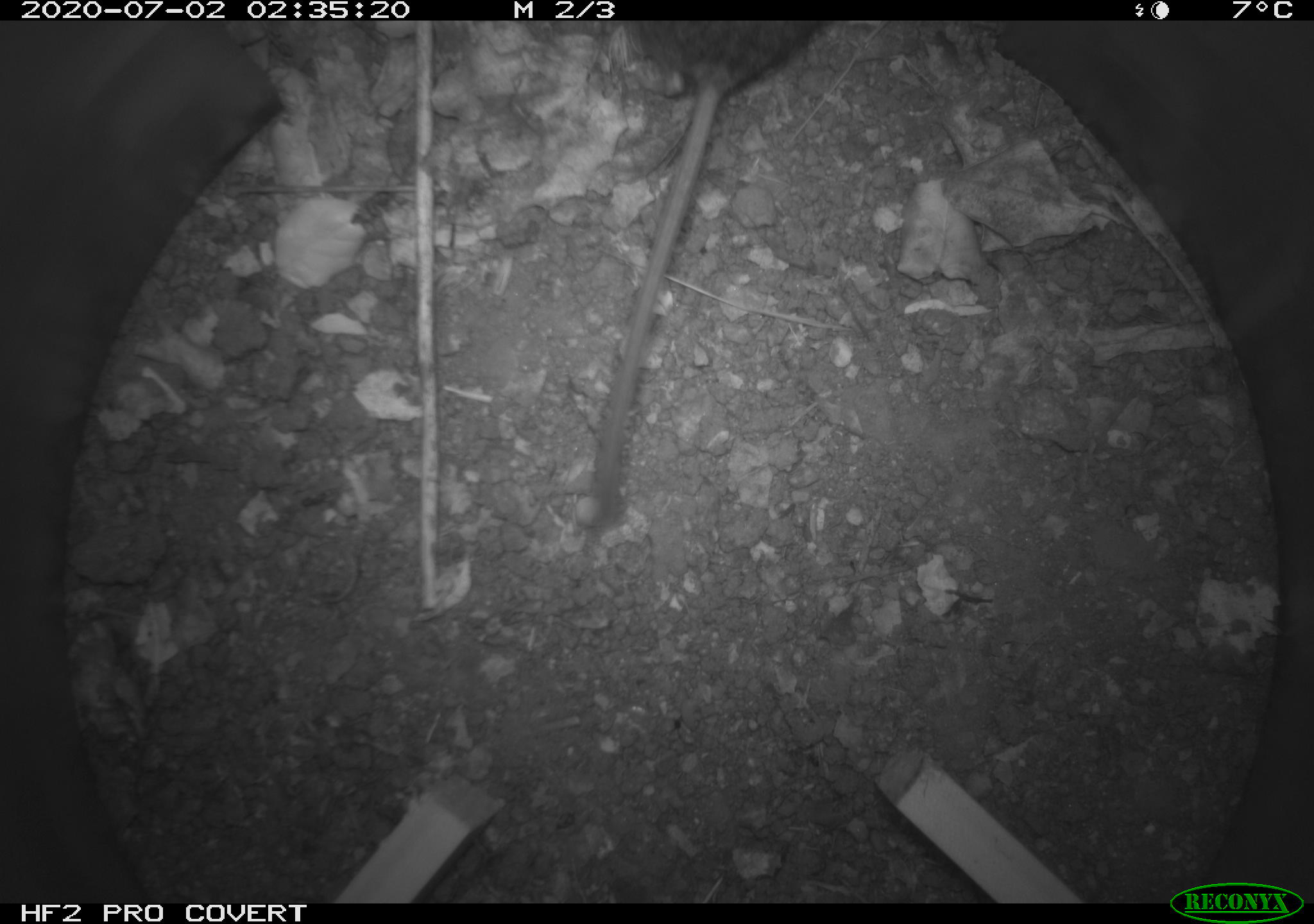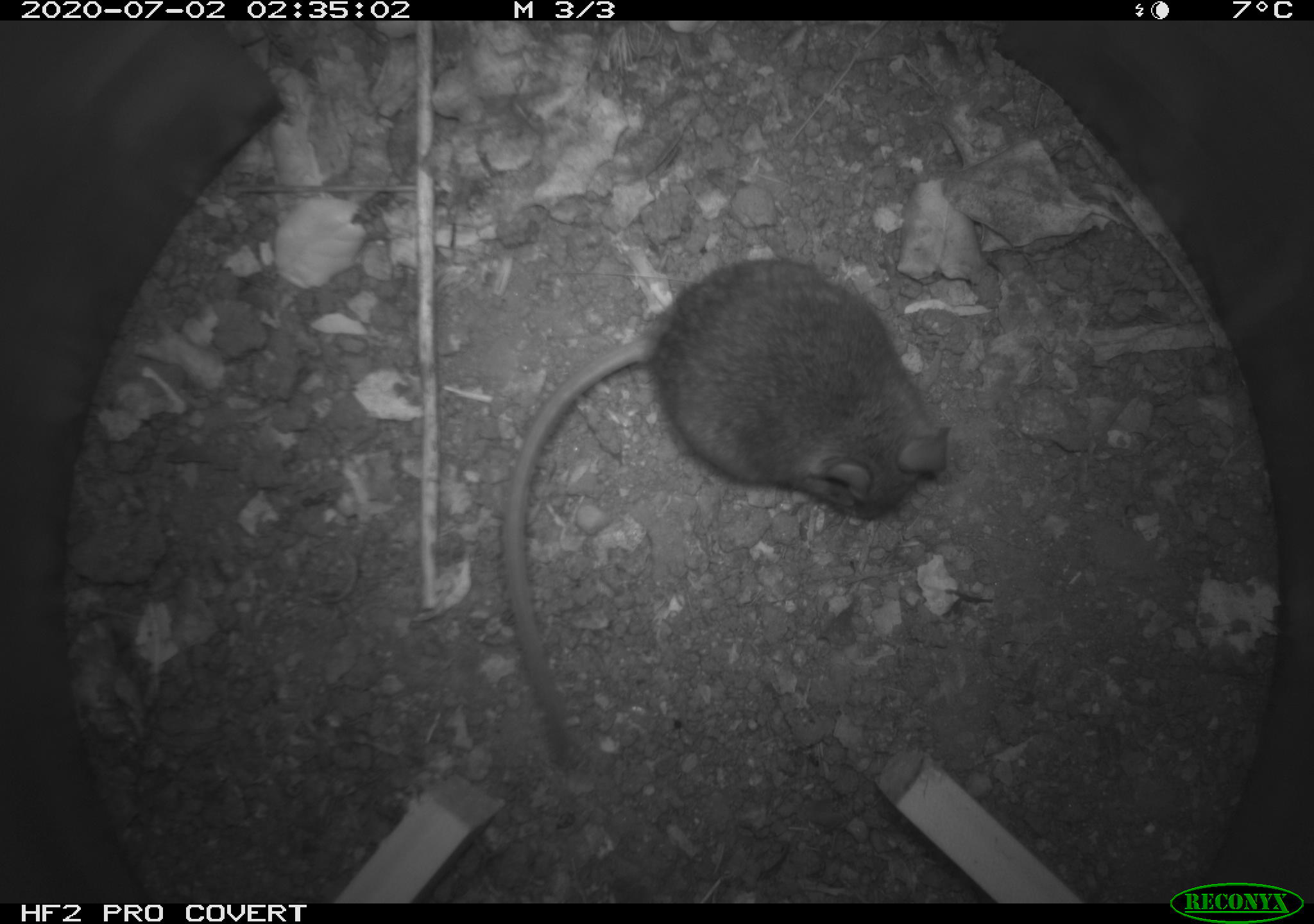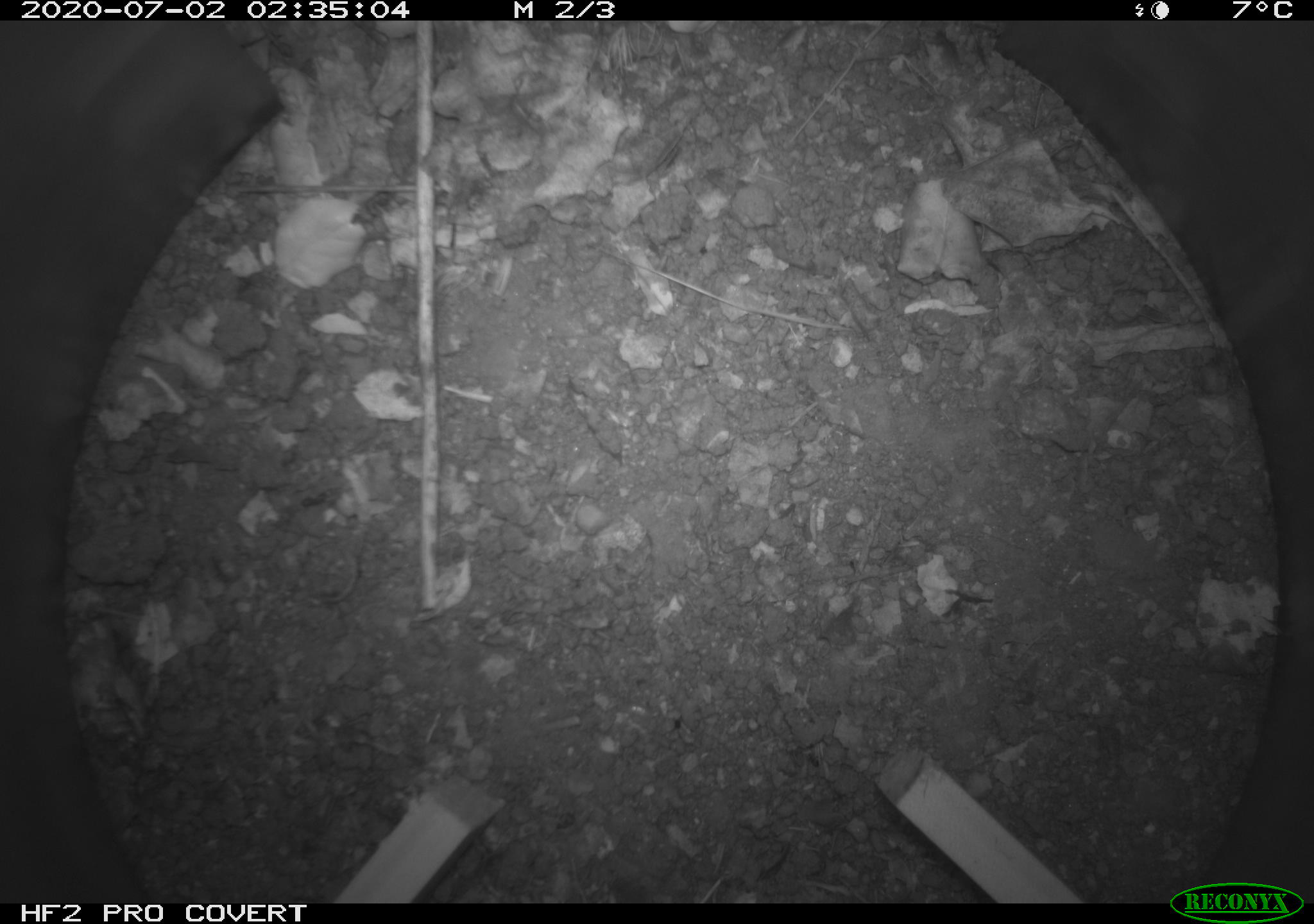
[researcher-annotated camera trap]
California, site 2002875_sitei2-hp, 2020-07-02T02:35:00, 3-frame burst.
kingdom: Animalia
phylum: Chordata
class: Mammalia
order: Rodentia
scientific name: Rodentia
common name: rodent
Rodent (Rodentia).